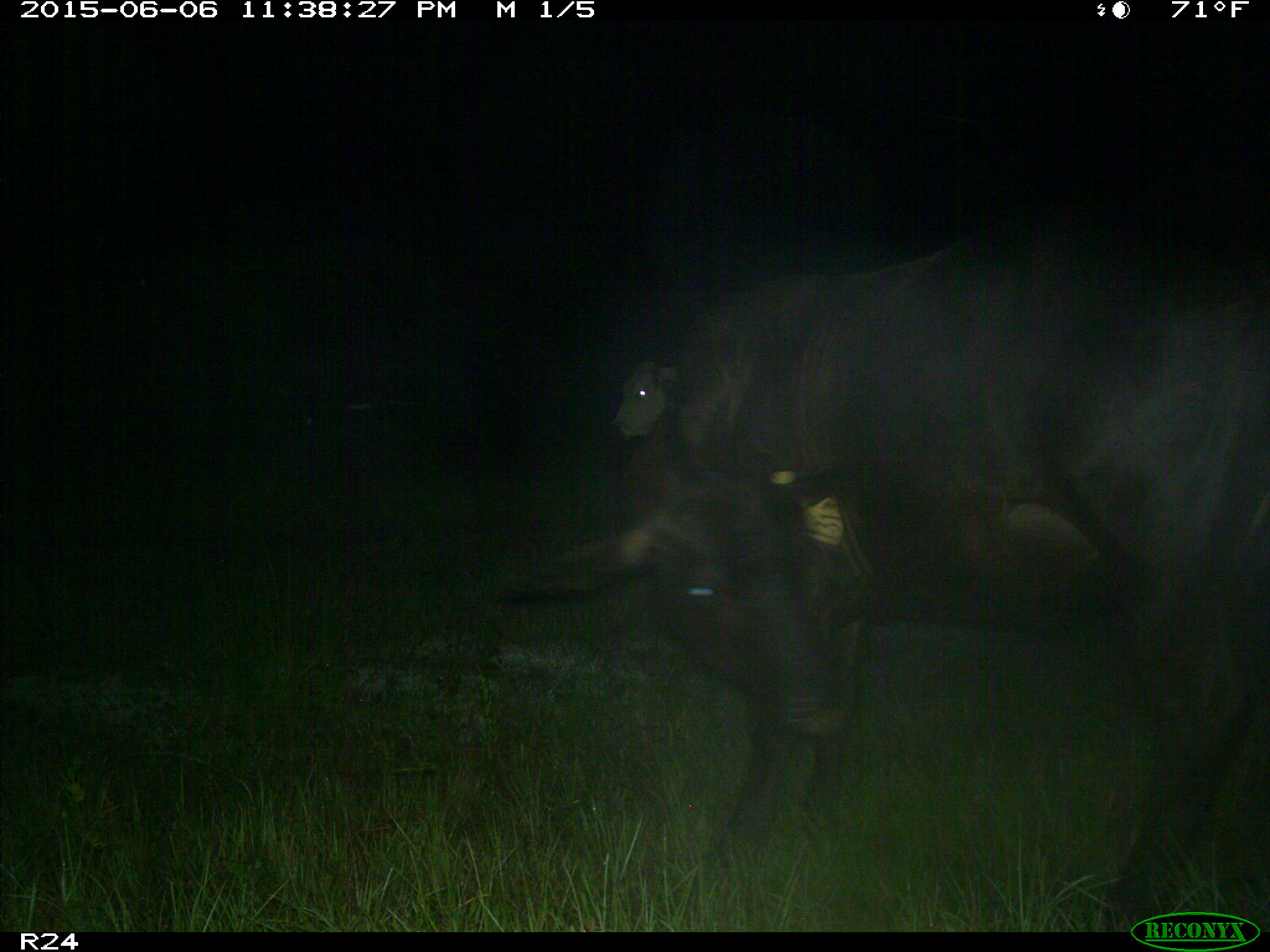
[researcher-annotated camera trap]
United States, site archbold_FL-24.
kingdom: Animalia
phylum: Chordata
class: Mammalia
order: Artiodactyla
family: Bovidae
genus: Bos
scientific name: Bos taurus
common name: domestic cow